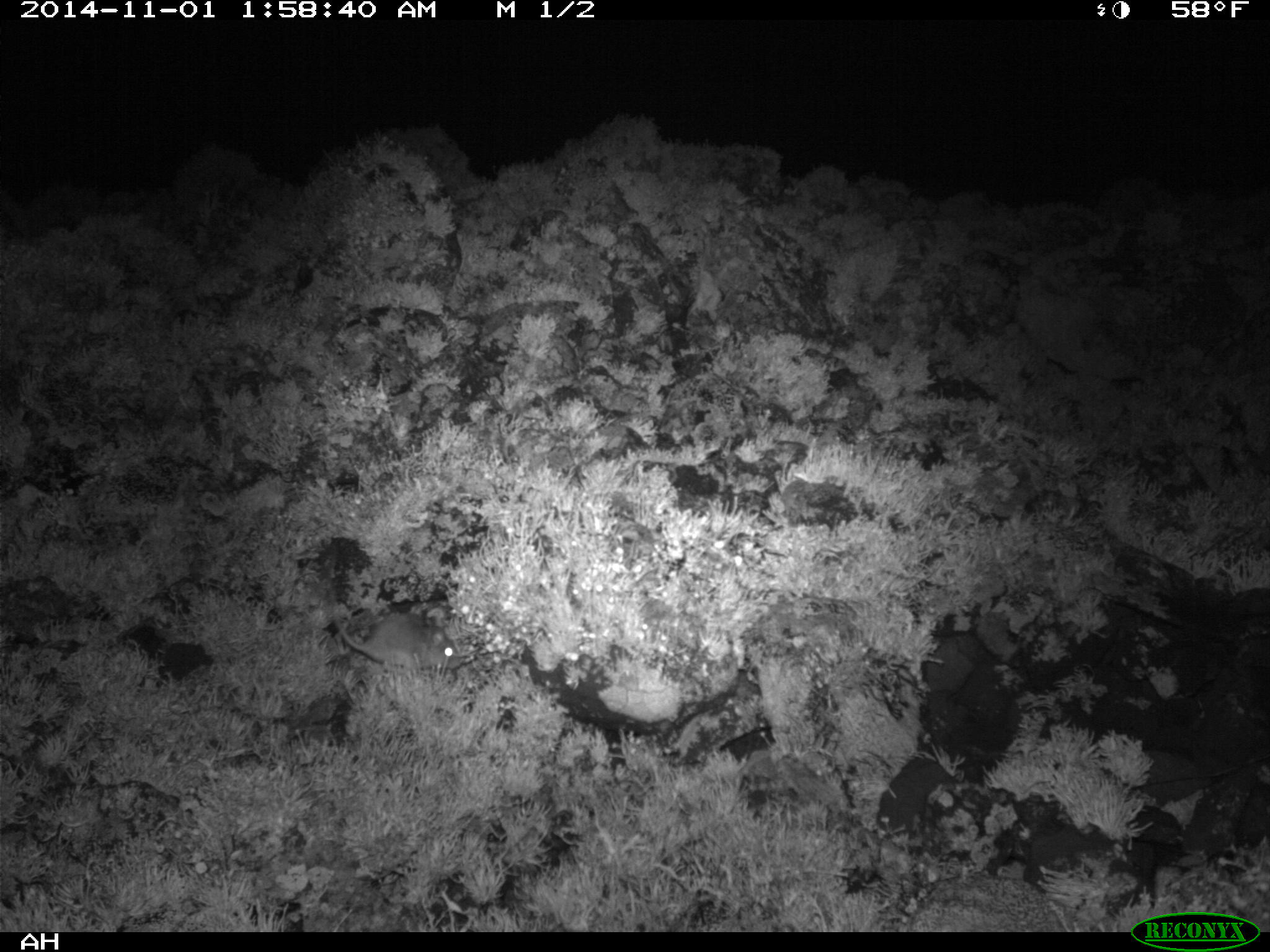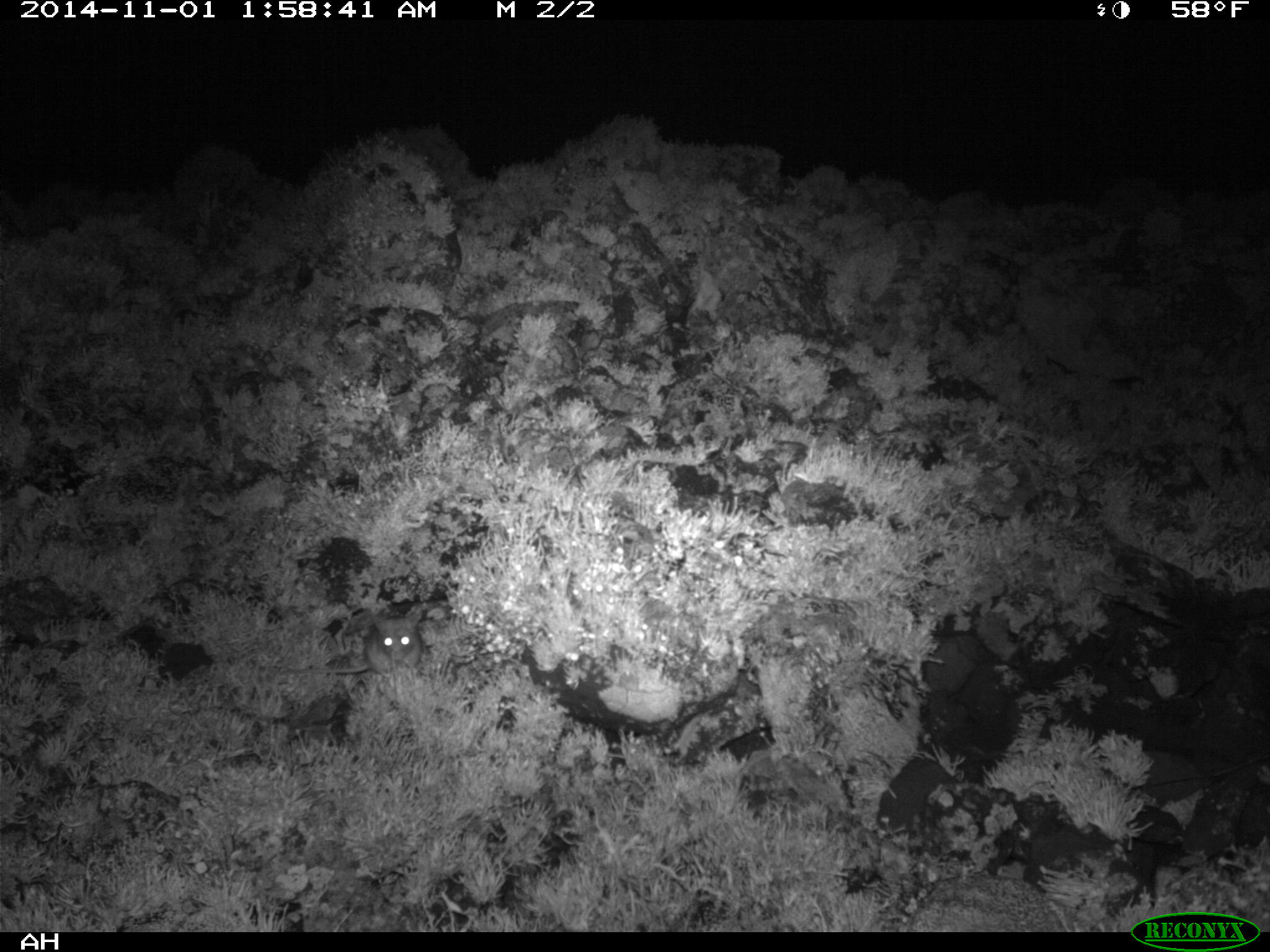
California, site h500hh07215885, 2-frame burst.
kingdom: Animalia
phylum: Chordata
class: Mammalia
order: Rodentia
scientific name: Rodentia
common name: rodent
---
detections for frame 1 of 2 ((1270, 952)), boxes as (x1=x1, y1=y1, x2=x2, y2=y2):
rodent: (x1=334, y1=607, x2=461, y2=669)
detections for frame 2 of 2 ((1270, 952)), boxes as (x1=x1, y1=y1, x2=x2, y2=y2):
rodent: (x1=270, y1=603, x2=423, y2=675)